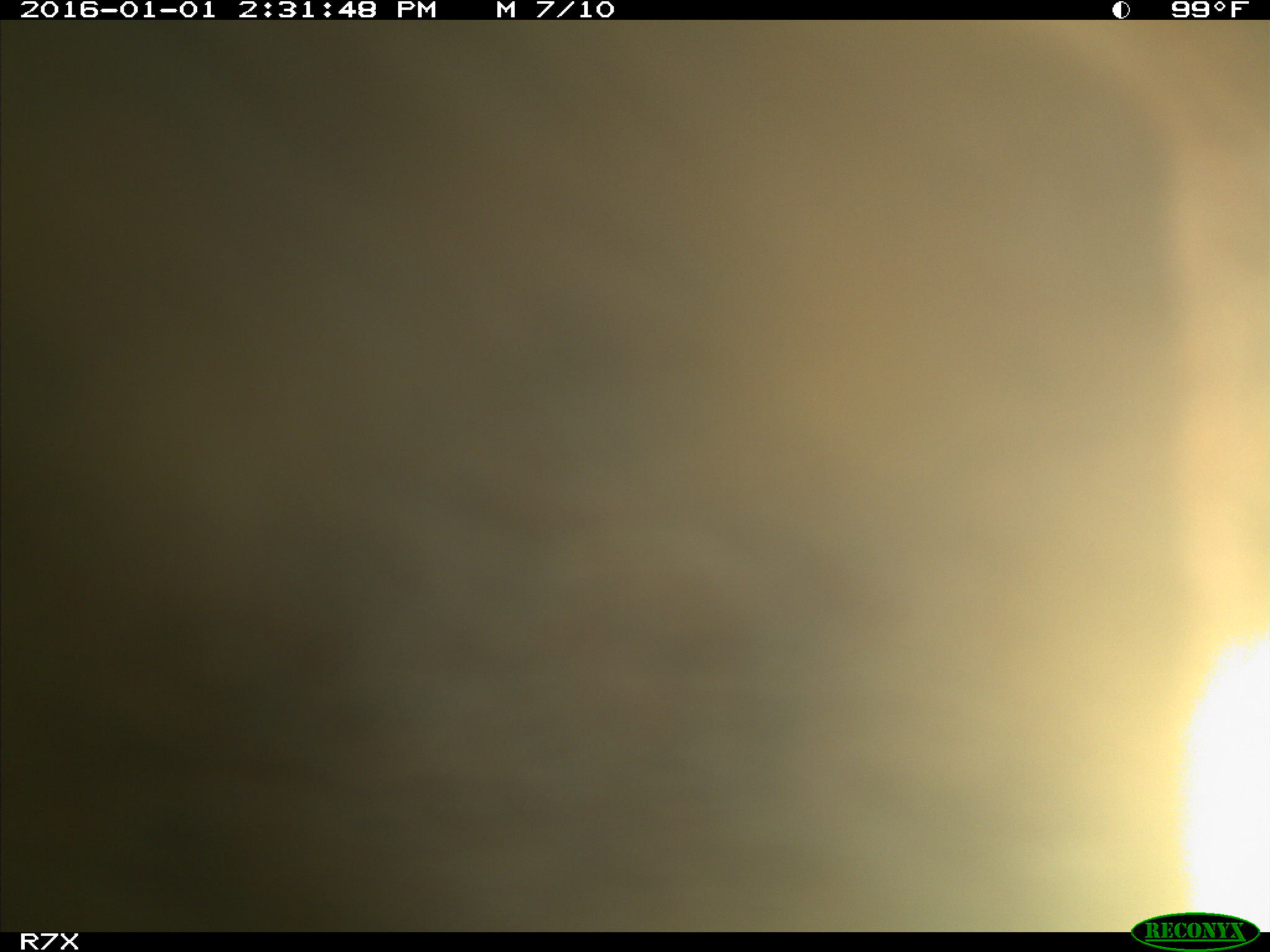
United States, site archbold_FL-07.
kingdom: Animalia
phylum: Chordata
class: Mammalia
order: Artiodactyla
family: Bovidae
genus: Bos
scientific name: Bos taurus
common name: domestic cow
Bos taurus (domestic cow).